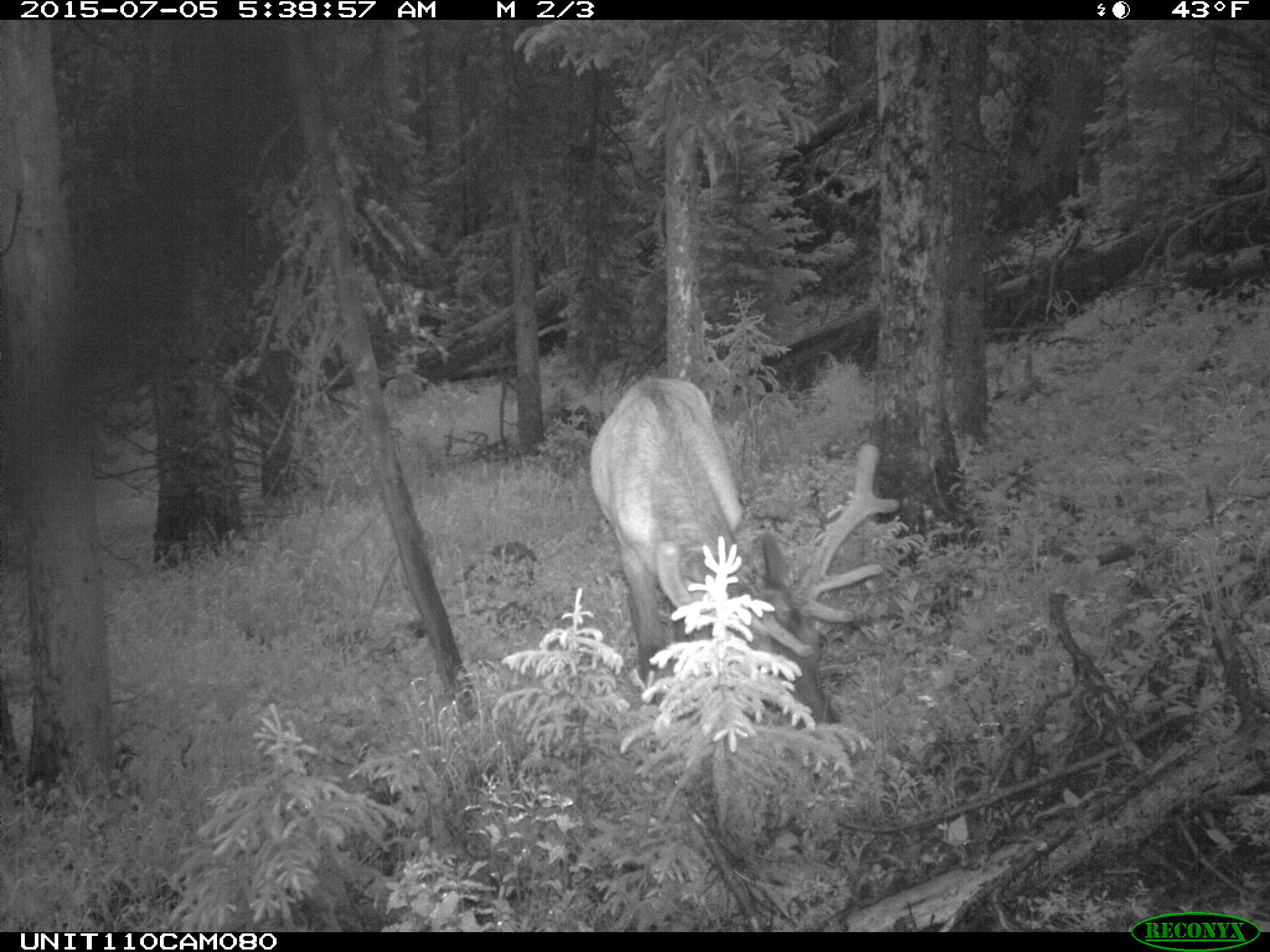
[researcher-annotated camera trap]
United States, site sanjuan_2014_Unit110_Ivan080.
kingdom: Animalia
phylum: Chordata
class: Mammalia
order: Artiodactyla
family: Cervidae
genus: Cervus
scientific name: Cervus elaphus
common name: red deer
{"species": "Cervus elaphus (red deer)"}